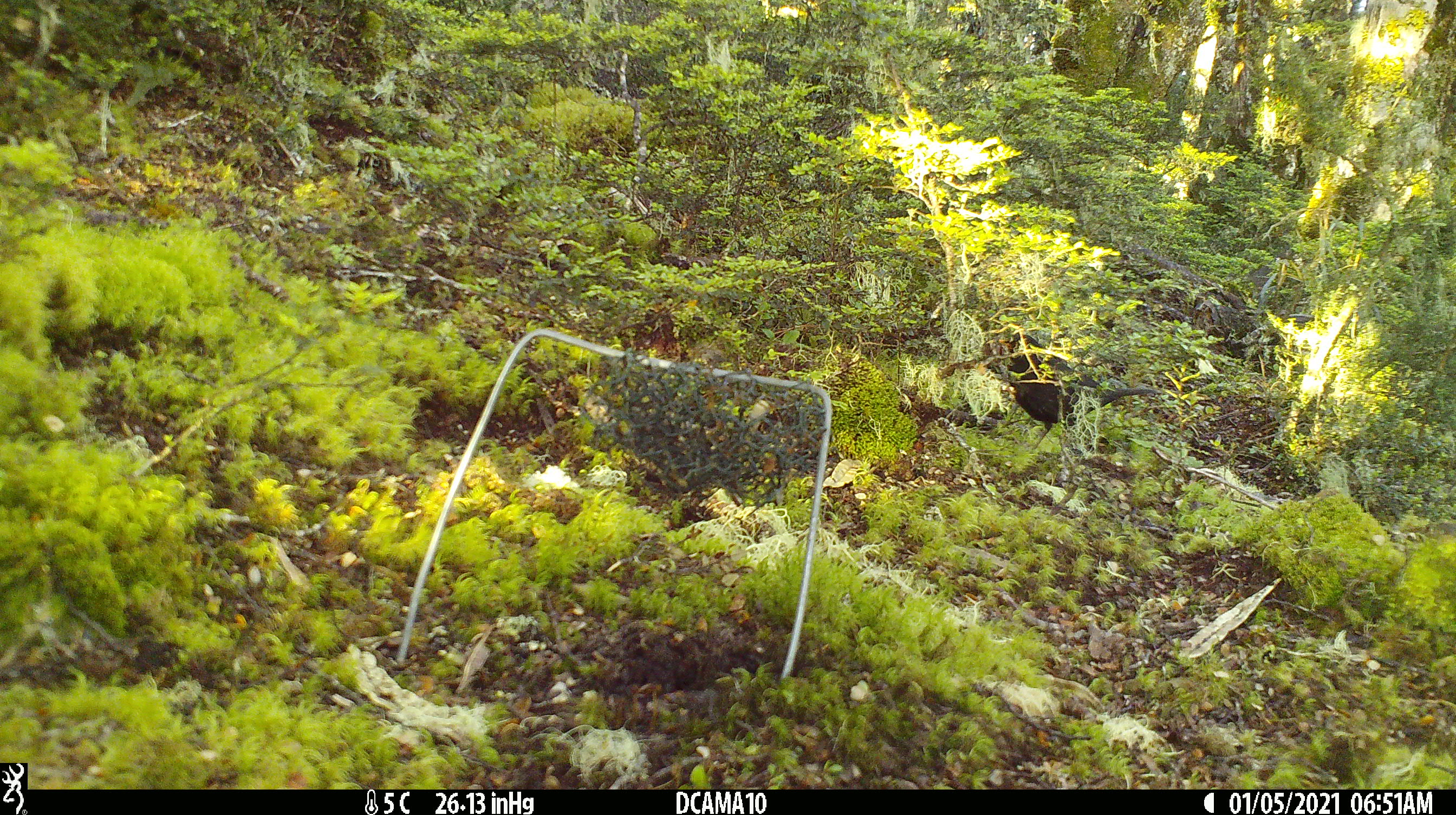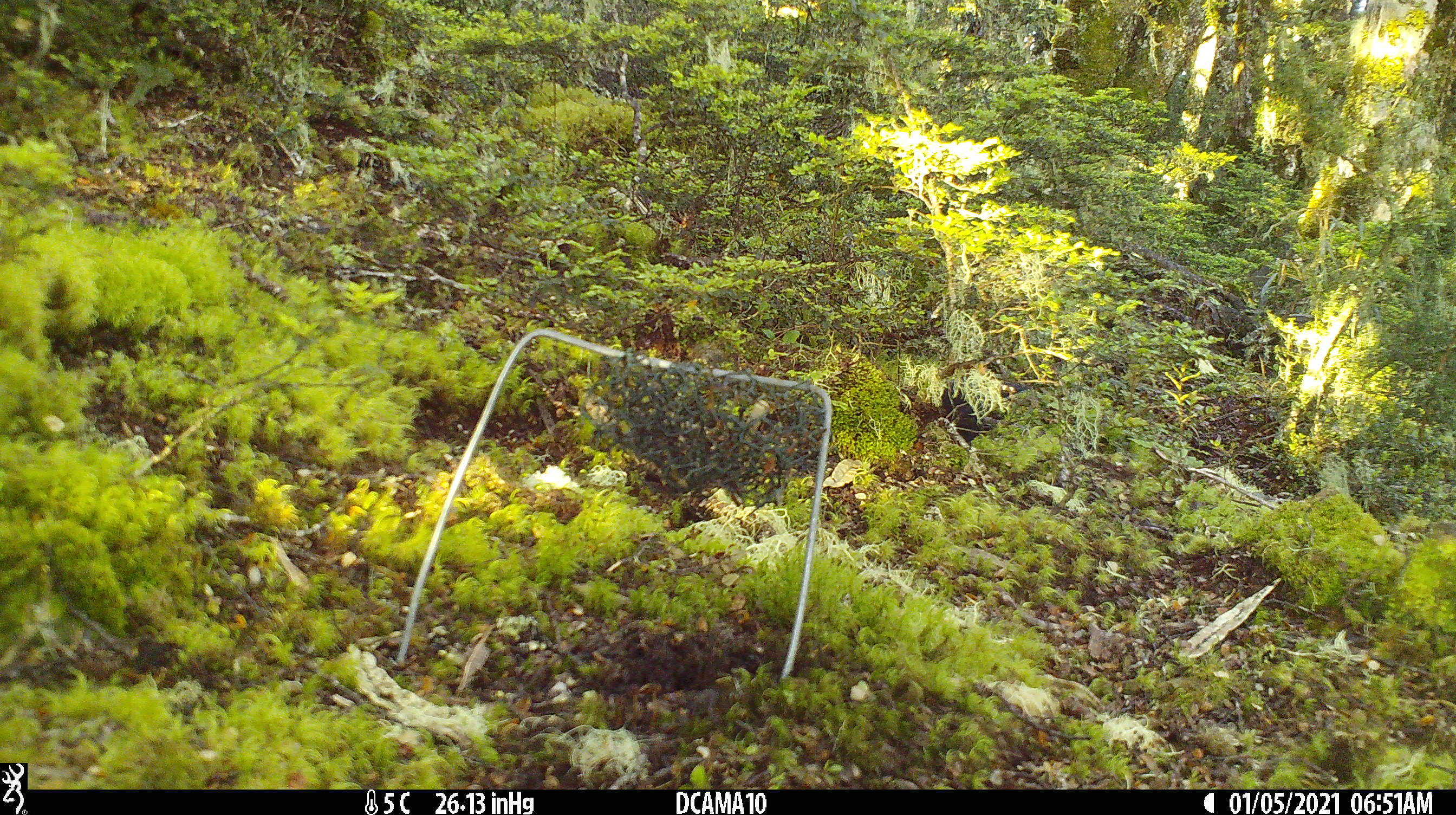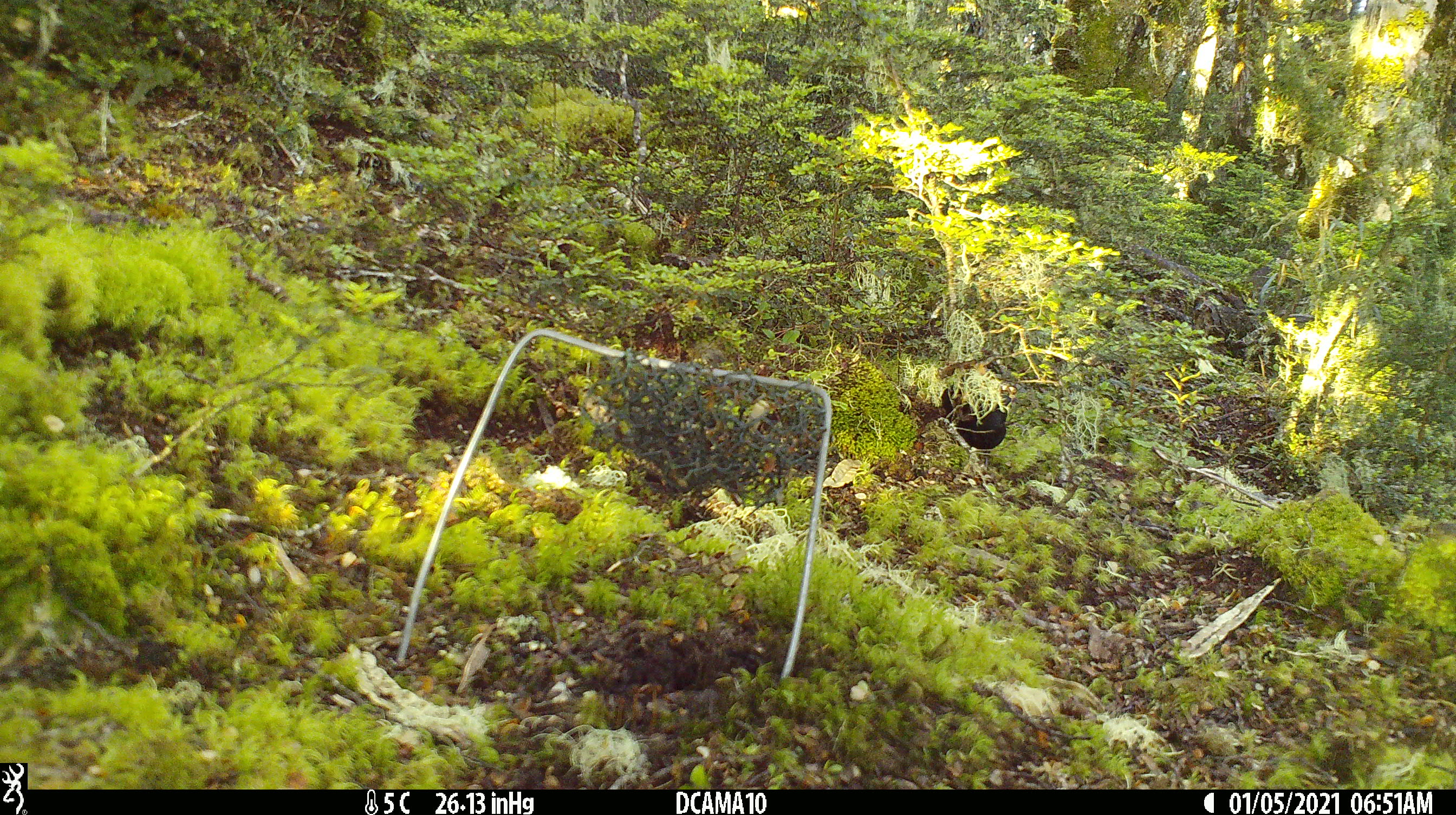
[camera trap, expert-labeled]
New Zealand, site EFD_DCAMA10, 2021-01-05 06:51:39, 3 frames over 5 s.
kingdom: Animalia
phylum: Chordata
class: Aves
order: Passeriformes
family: Turdidae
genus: Turdus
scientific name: Turdus merula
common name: eurasian blackbird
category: blackbird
Blackbird (eurasian blackbird) (Turdus merula).